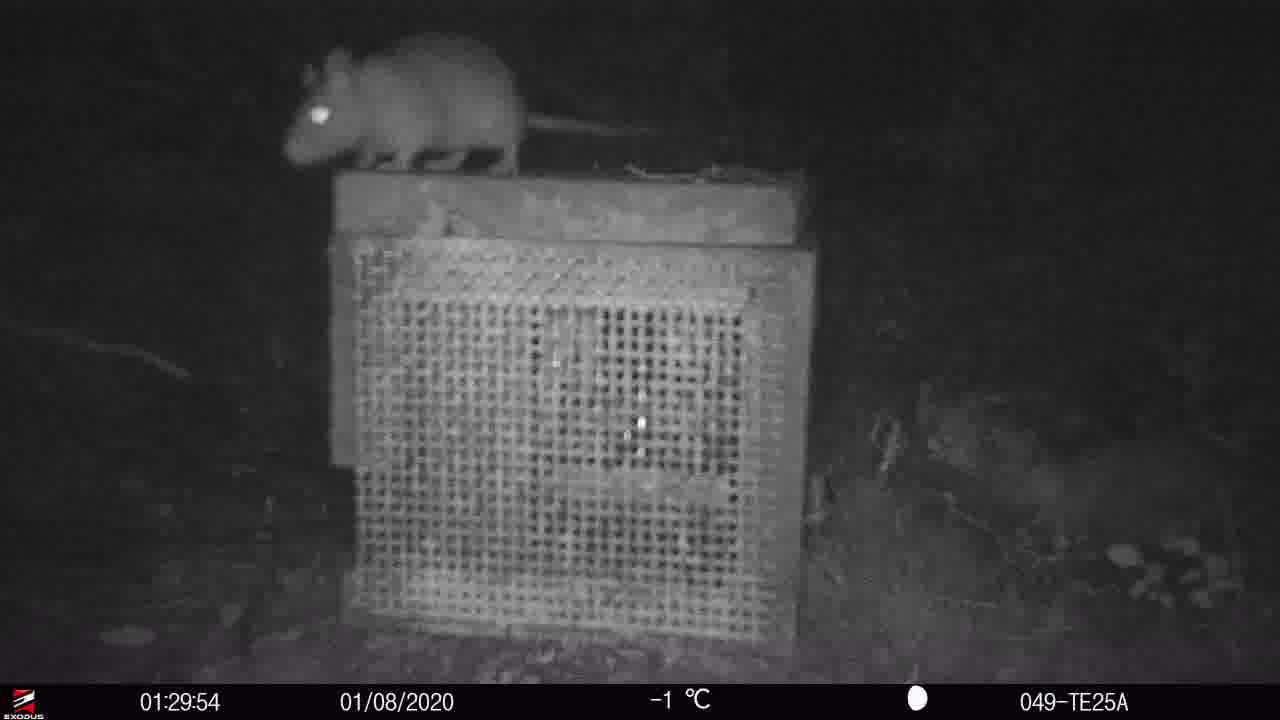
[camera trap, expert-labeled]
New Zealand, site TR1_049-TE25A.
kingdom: Animalia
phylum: Chordata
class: Mammalia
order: Rodentia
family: Muridae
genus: Rattus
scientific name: Rattus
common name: rat